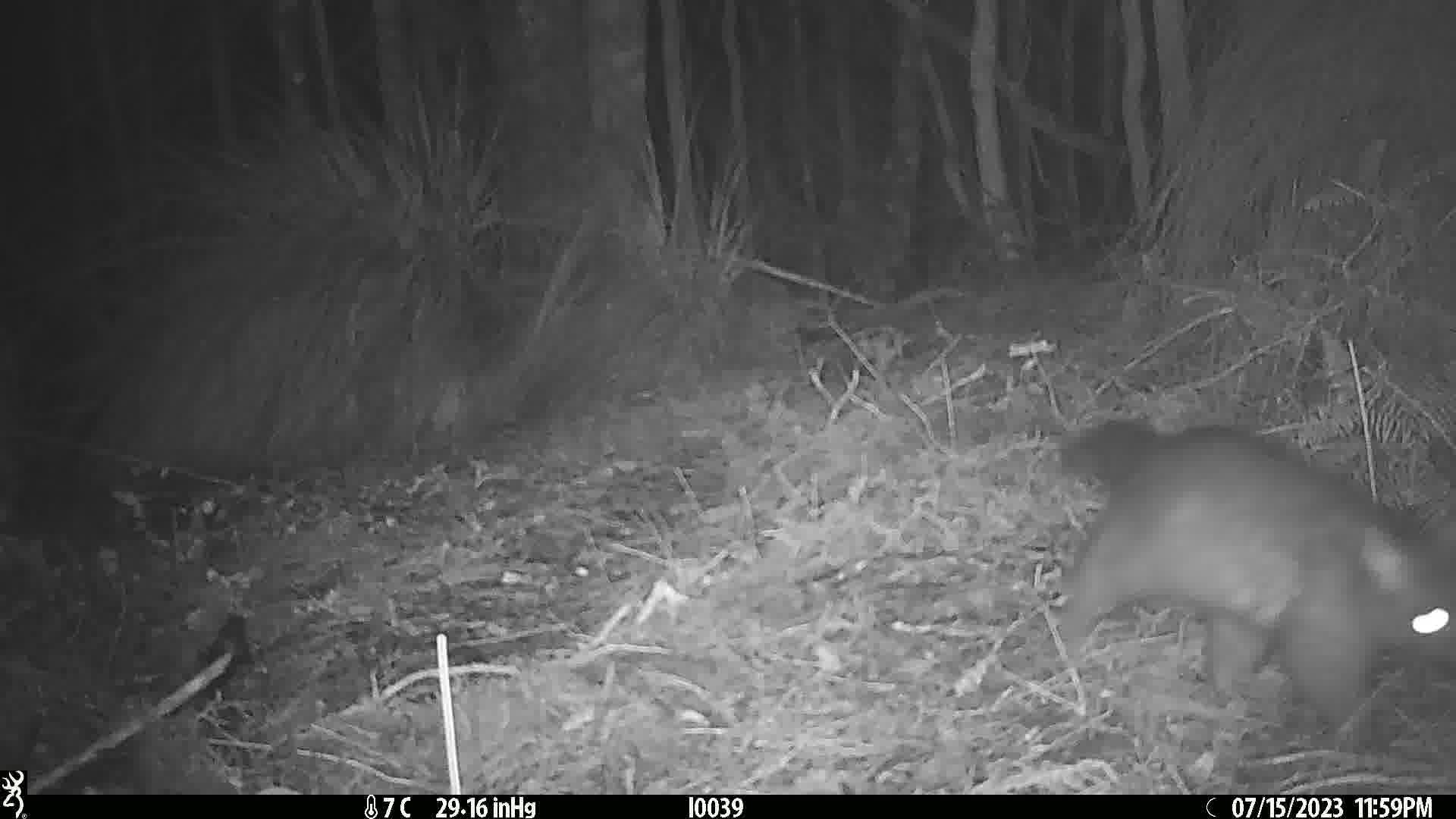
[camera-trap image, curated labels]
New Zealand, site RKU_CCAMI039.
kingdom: Animalia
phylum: Chordata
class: Mammalia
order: Diprotodontia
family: Phalangeridae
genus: Trichosurus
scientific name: Trichosurus vulpecula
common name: common brushtail possum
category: possum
Possum (common brushtail possum) (Trichosurus vulpecula).